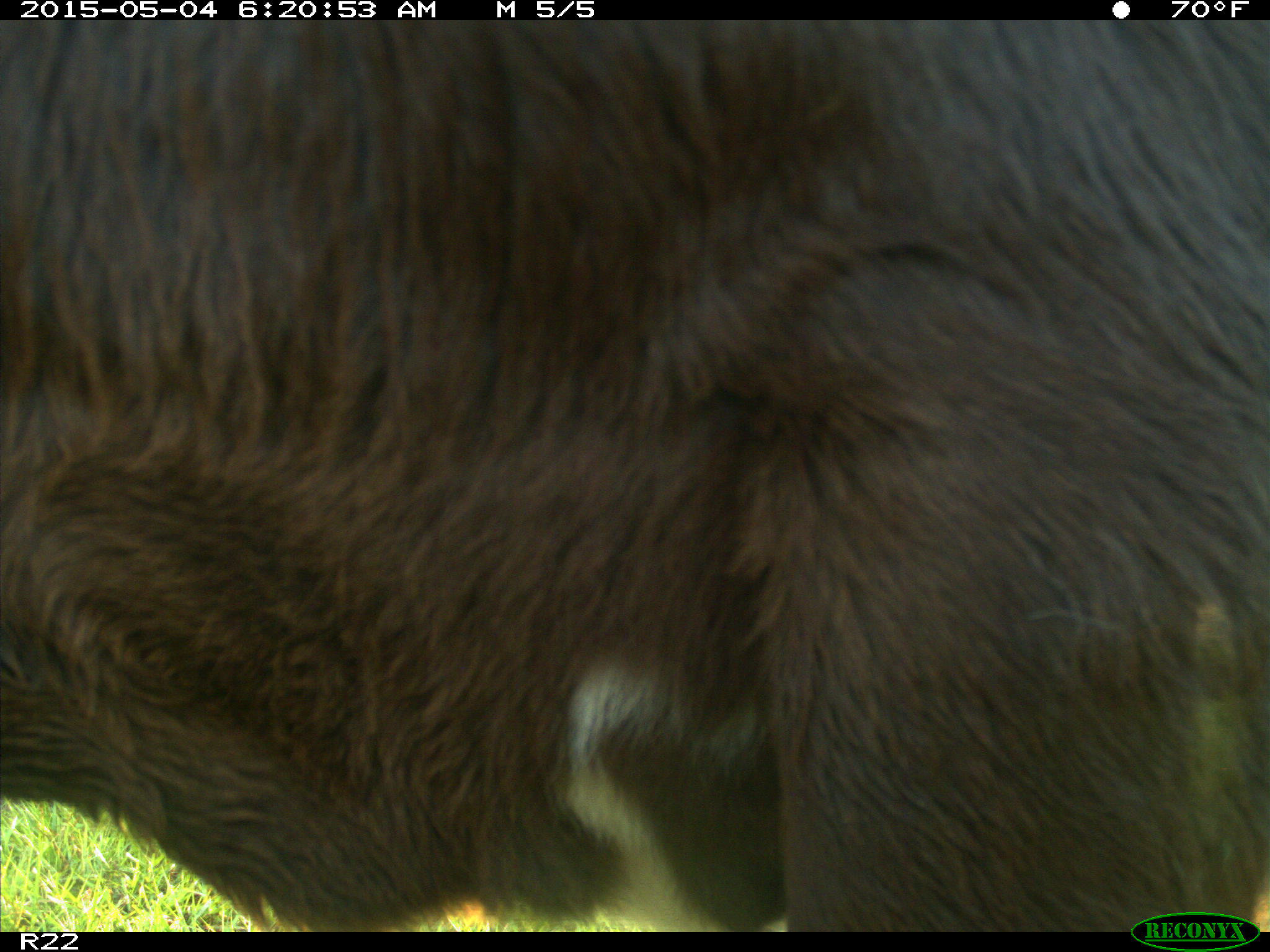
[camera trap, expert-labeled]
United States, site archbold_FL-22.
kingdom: Animalia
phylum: Chordata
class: Mammalia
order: Artiodactyla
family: Bovidae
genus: Bos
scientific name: Bos taurus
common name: domestic cow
Bos taurus (domestic cow).